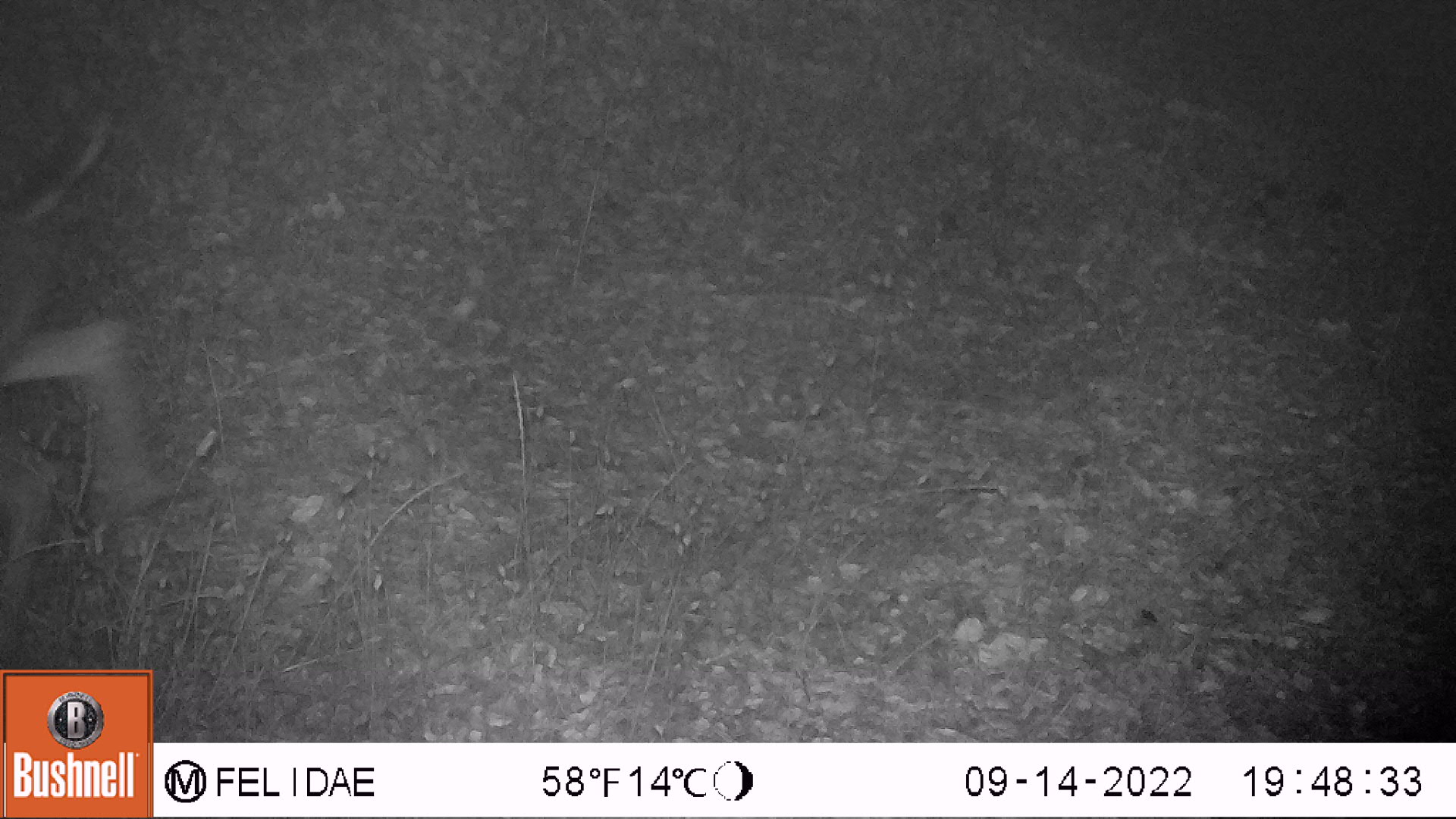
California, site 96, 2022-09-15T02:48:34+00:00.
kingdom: Animalia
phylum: Chordata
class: Mammalia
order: Artiodactyla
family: Cervidae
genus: Odocoileus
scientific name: Odocoileus hemionus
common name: mule deer